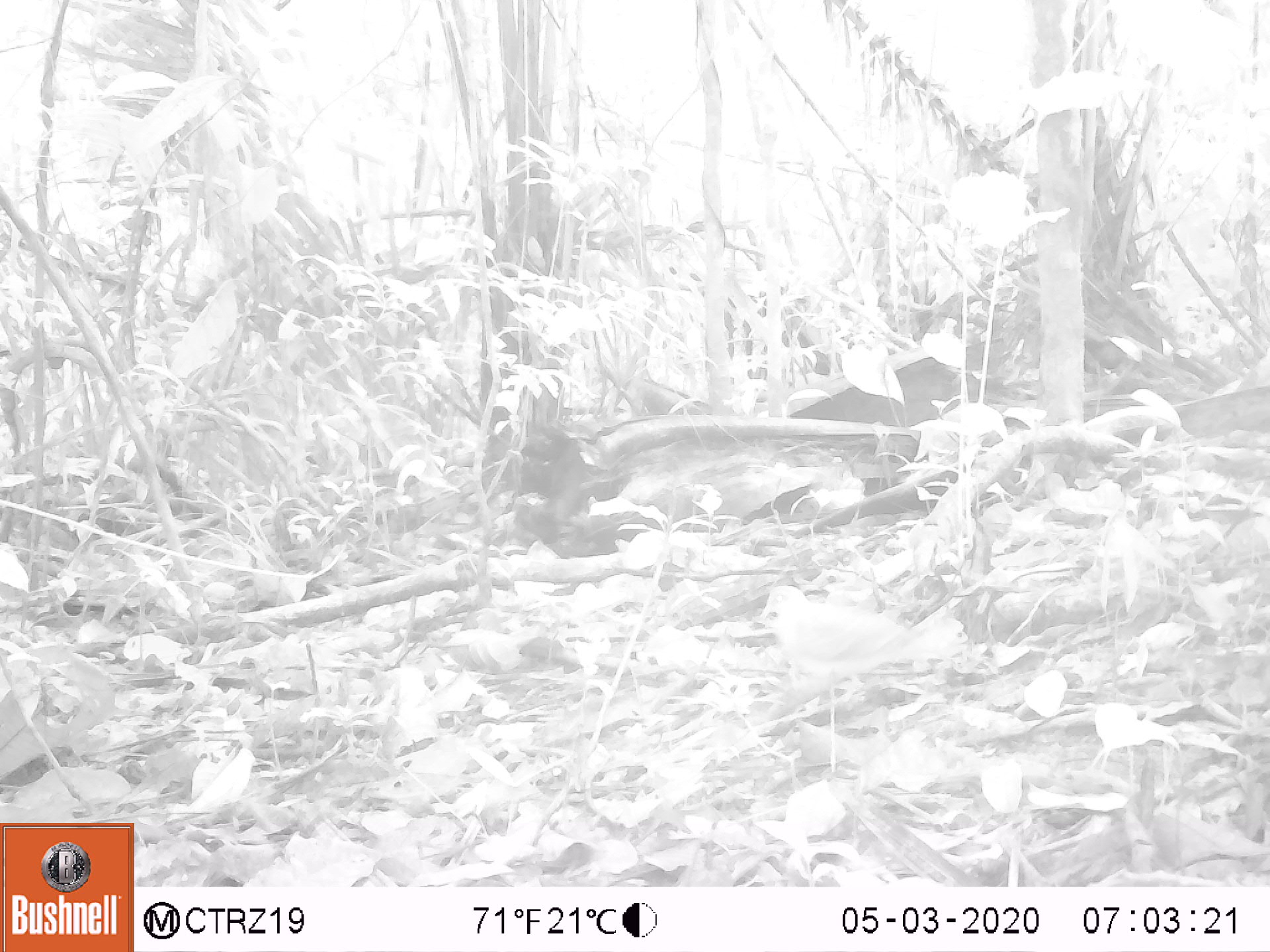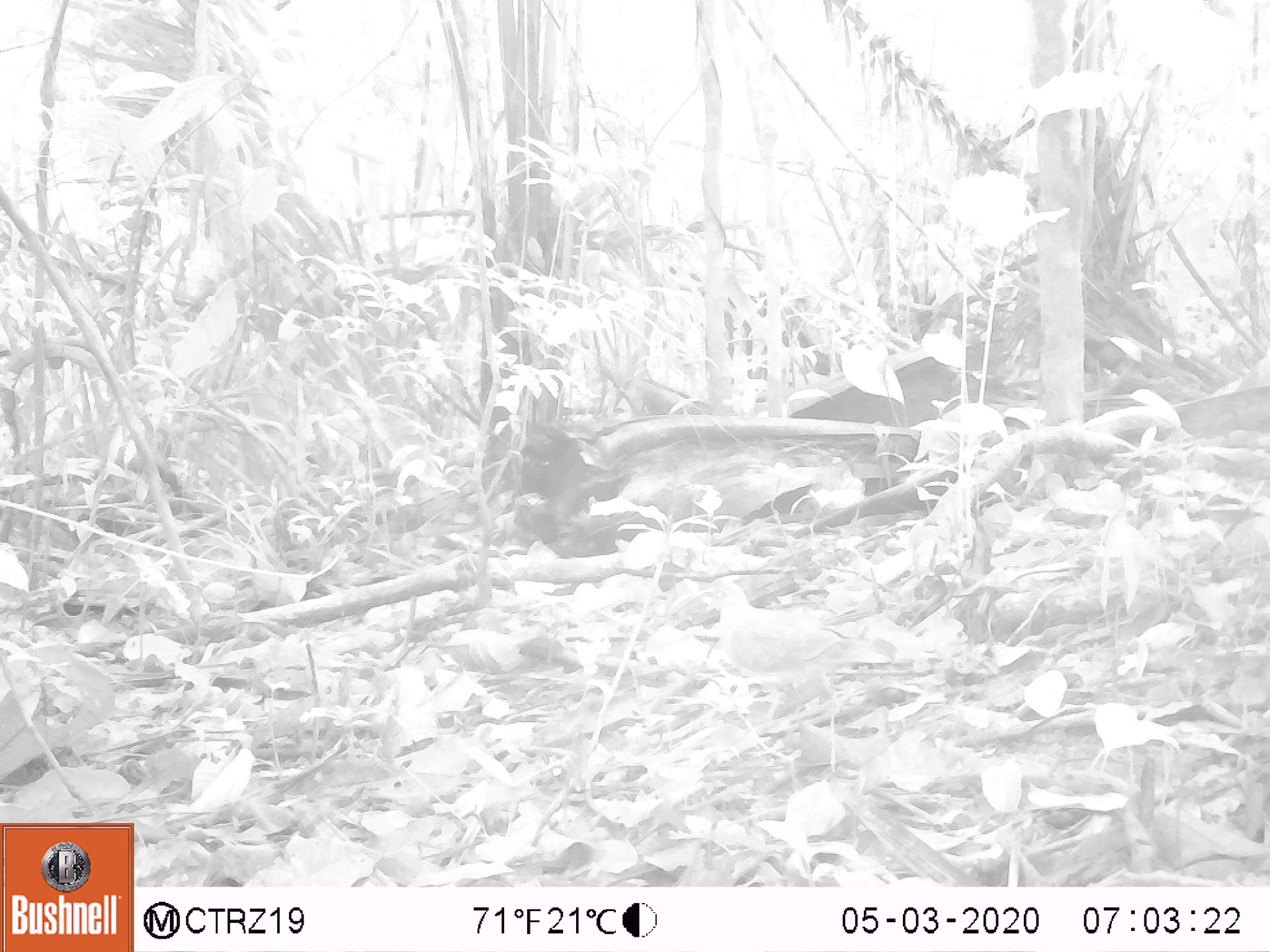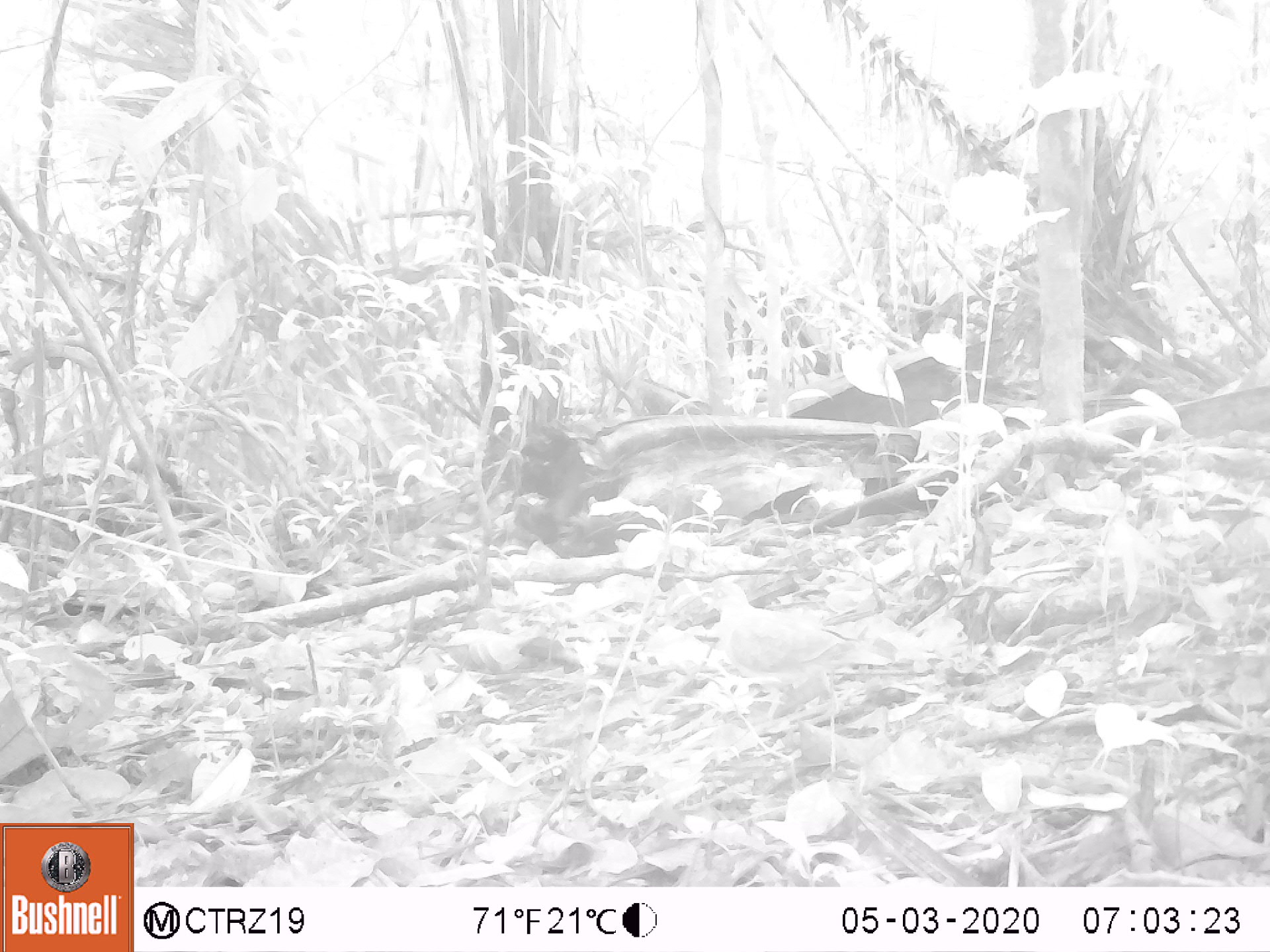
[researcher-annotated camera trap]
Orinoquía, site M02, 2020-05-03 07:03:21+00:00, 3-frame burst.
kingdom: Animalia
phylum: Chordata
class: Aves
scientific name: Aves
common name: bird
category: unknown bird